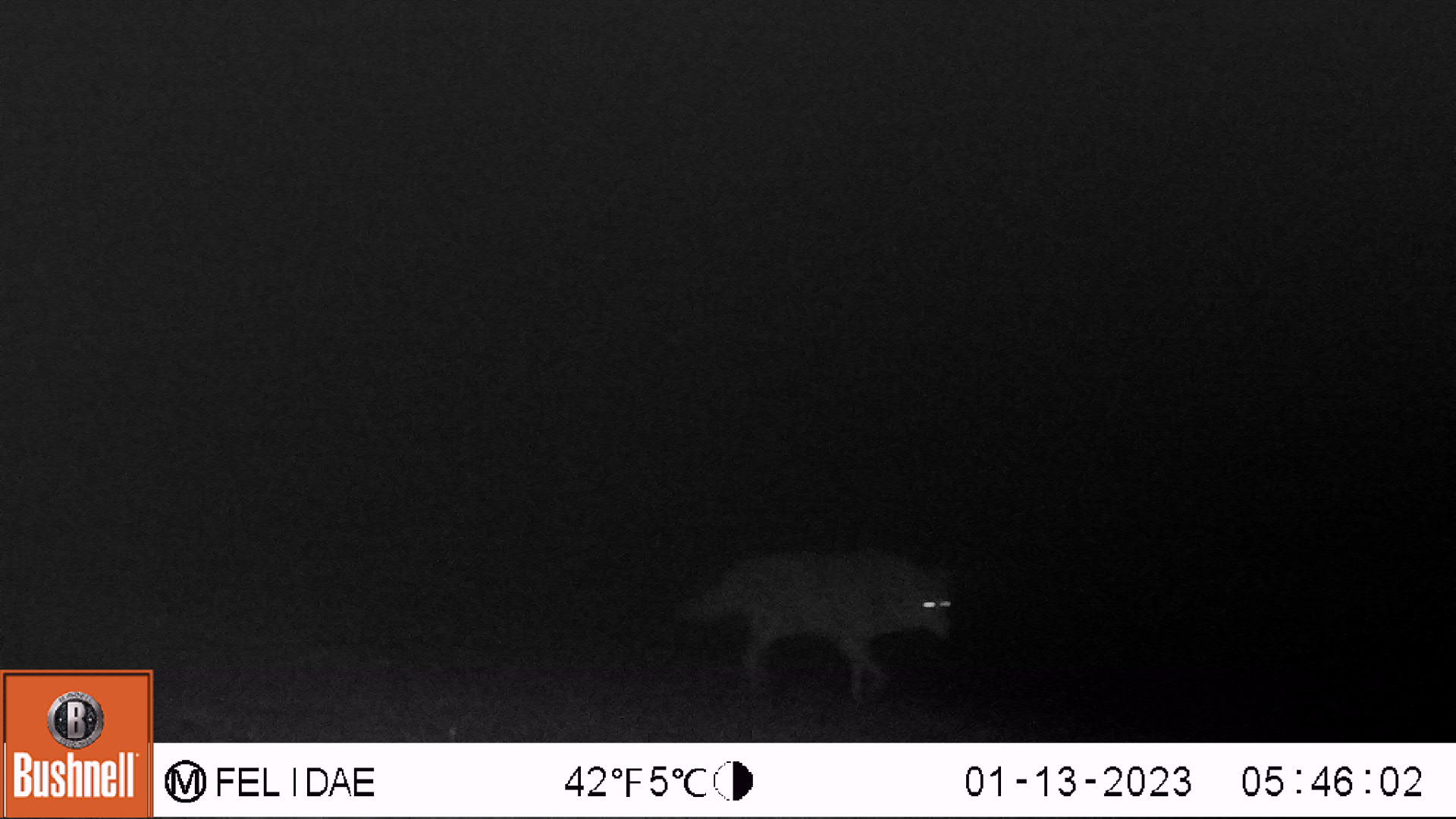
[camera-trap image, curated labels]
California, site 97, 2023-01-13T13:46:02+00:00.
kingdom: Animalia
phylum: Chordata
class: Mammalia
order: Carnivora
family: Canidae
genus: Canis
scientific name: Canis latrans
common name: coyote